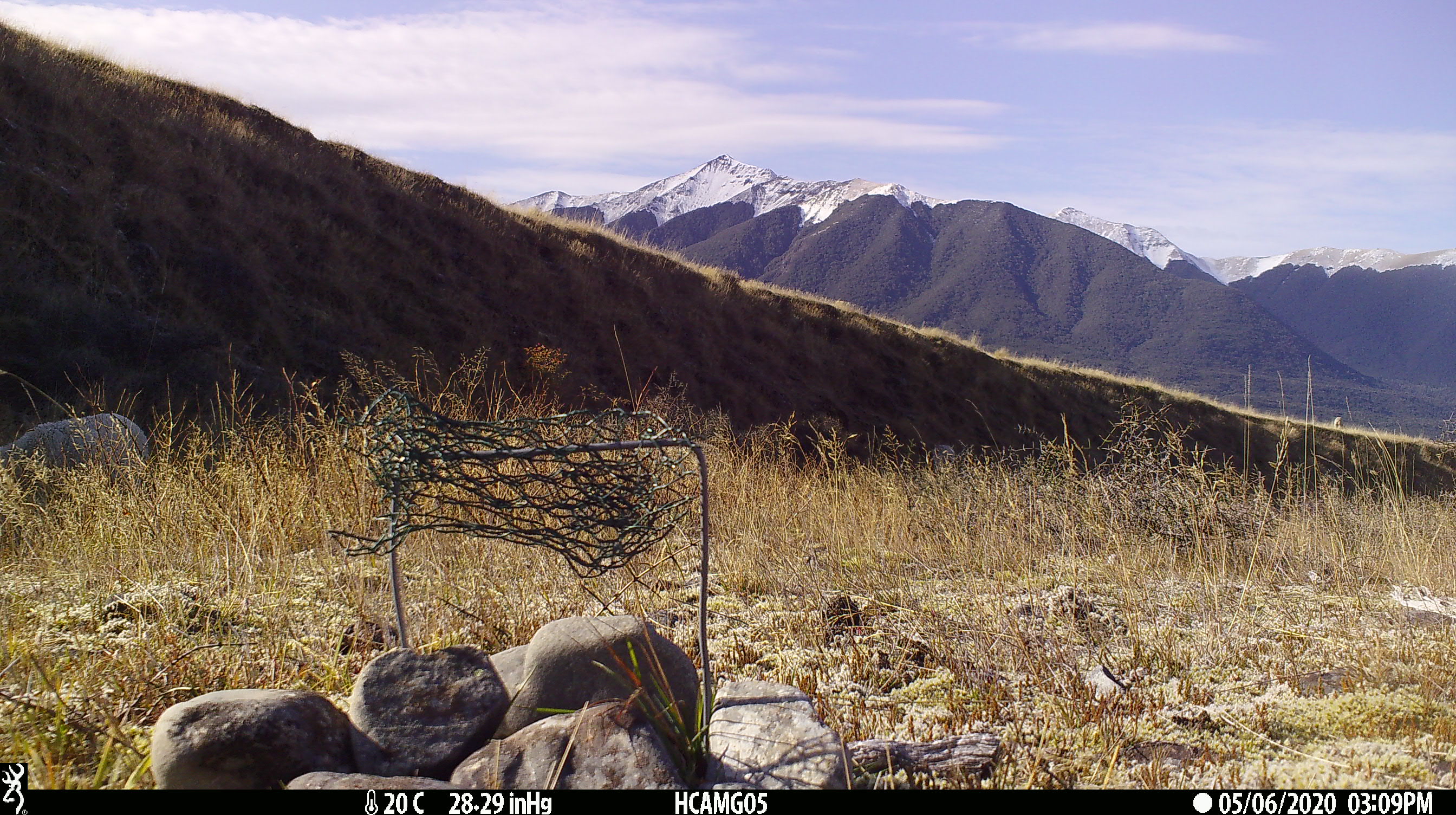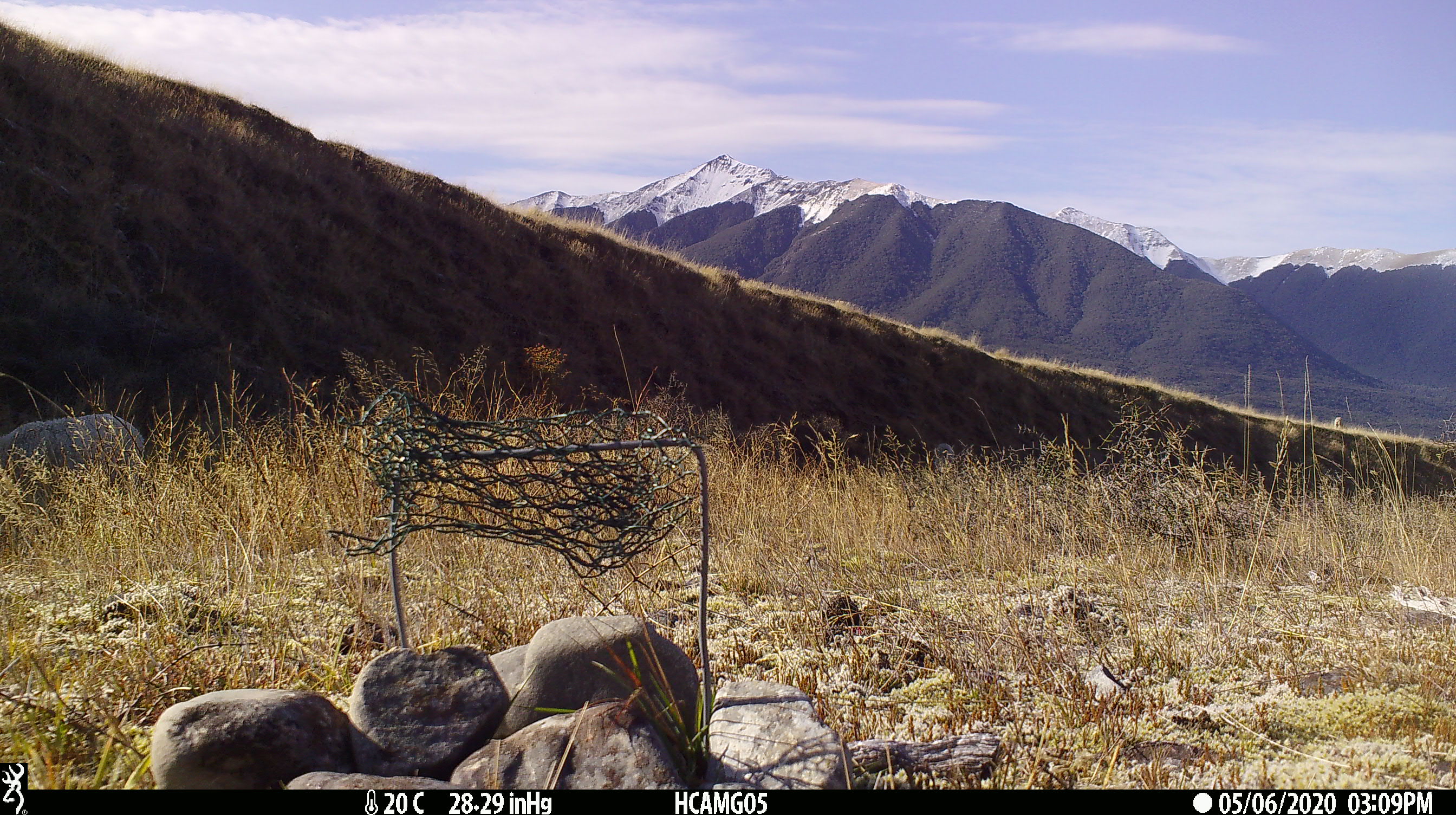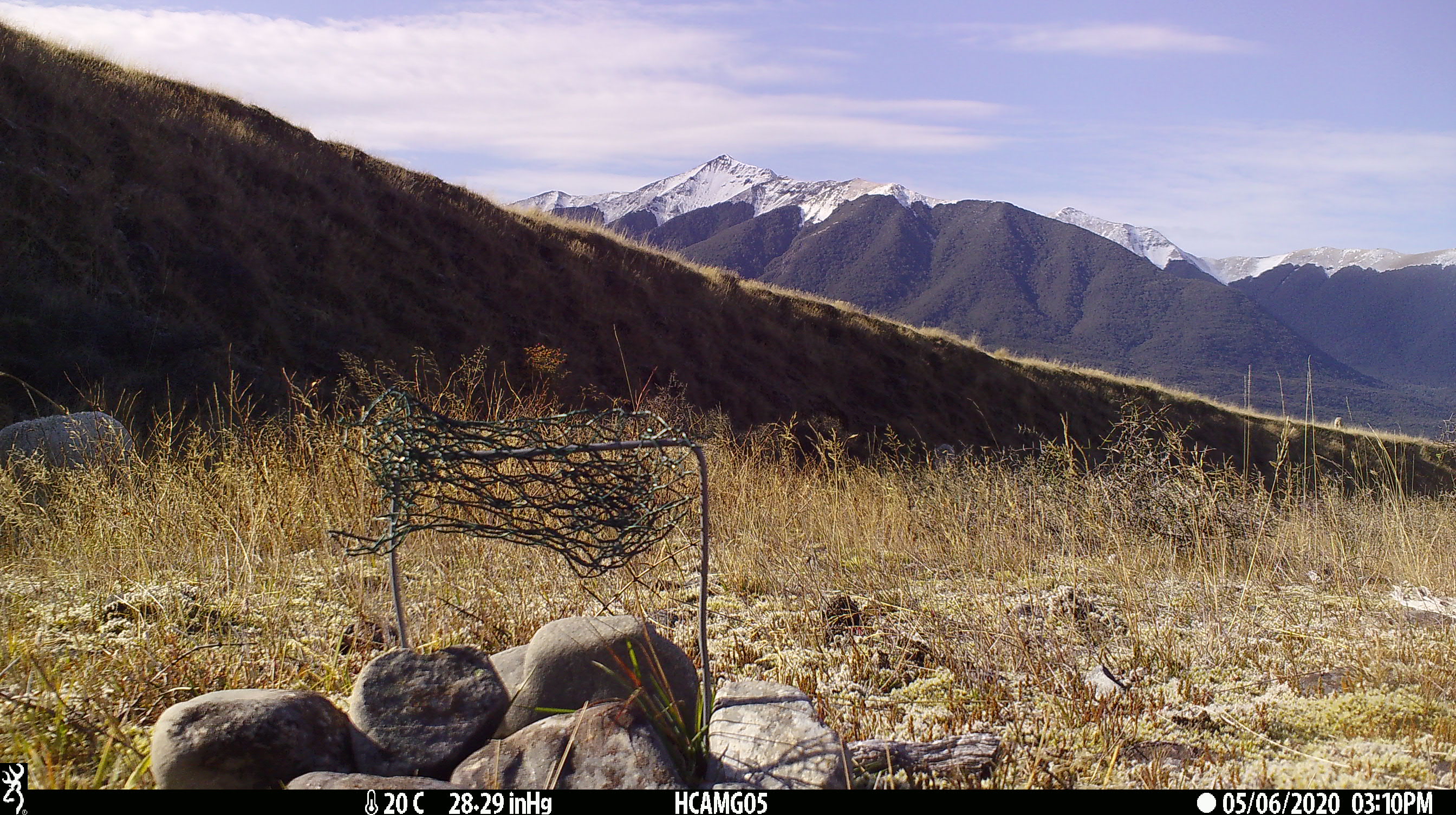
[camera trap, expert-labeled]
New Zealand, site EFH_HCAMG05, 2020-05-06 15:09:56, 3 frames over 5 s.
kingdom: Animalia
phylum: Chordata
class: Mammalia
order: Artiodactyla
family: Bovidae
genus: Ovis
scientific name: Ovis aries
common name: domestic sheep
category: sheep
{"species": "sheep (domestic sheep) (Ovis aries)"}